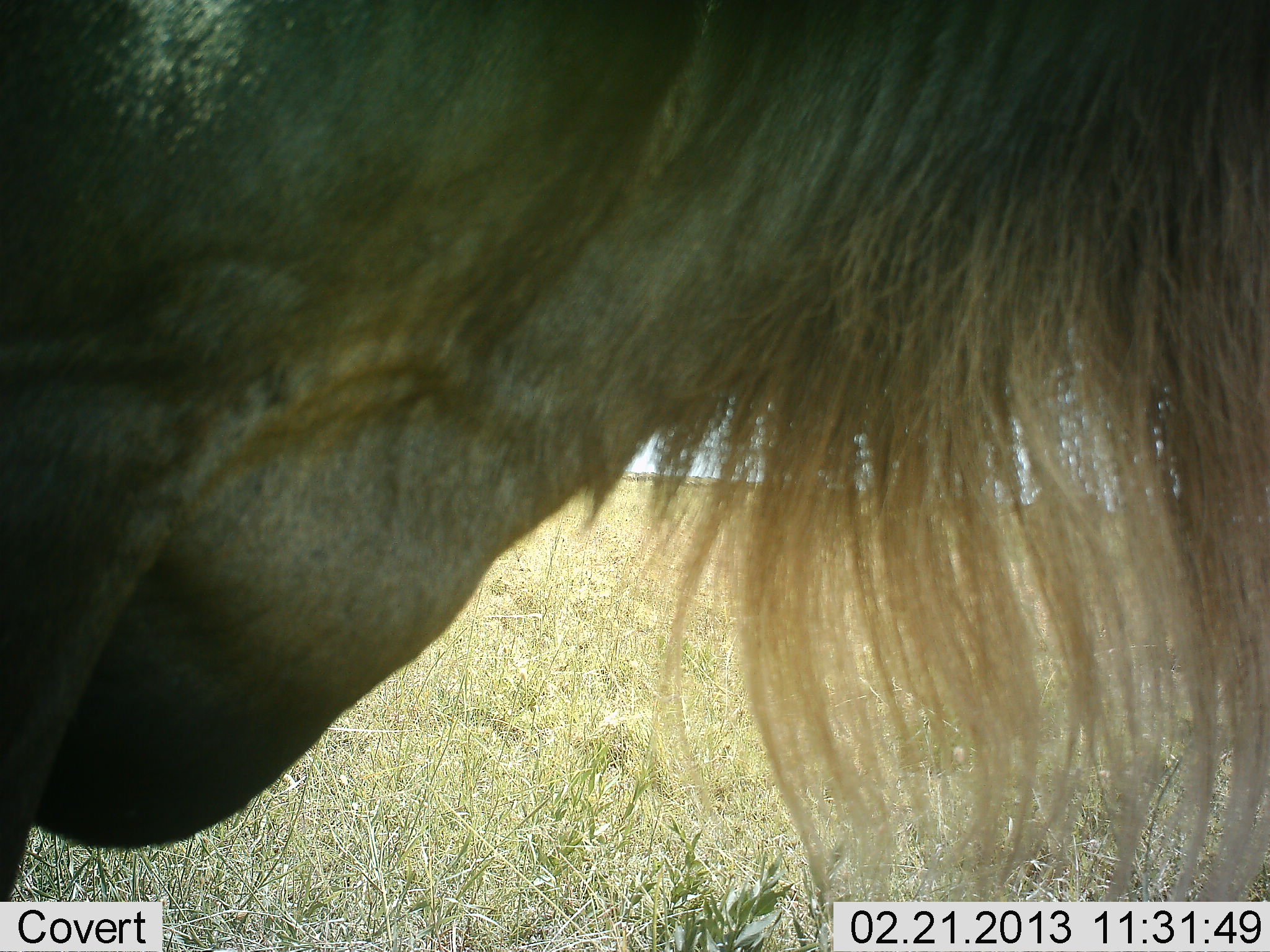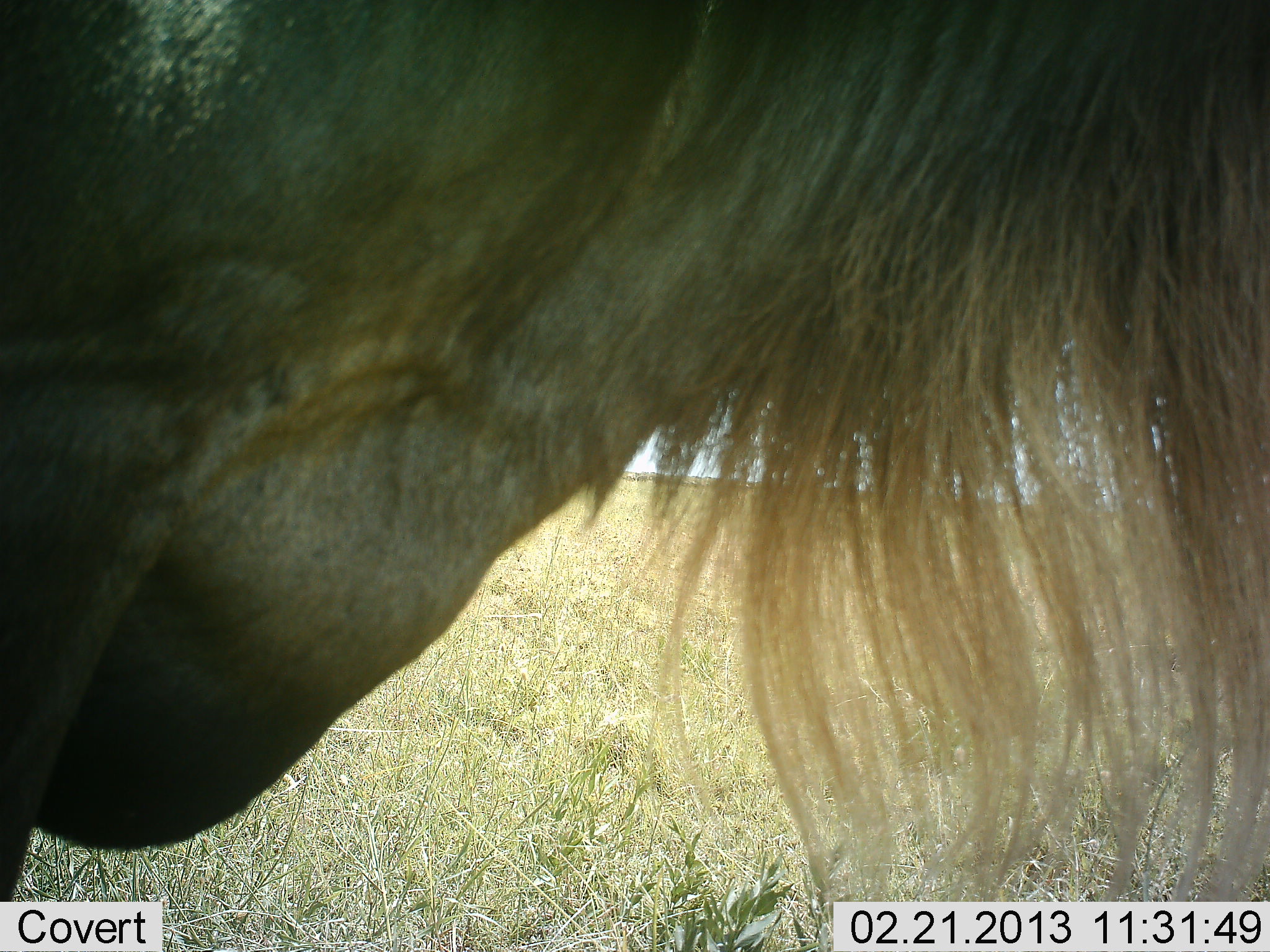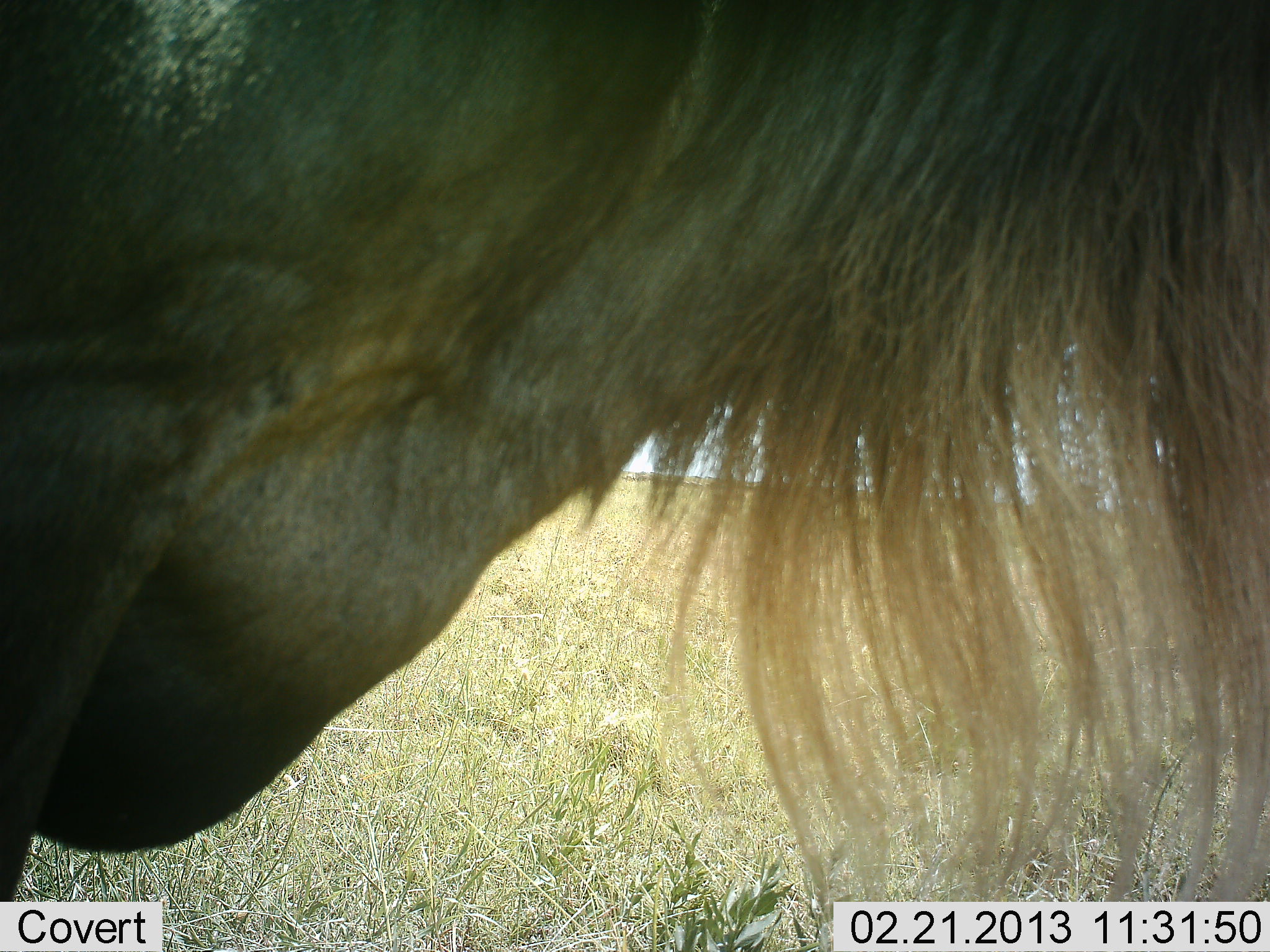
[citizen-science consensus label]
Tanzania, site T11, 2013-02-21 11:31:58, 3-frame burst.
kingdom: Animalia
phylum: Chordata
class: Mammalia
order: Artiodactyla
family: Bovidae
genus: Connochaetes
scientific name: Connochaetes taurinus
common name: blue wildebeest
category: wildebeest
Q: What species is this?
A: Wildebeest (blue wildebeest) (Connochaetes taurinus).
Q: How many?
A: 1.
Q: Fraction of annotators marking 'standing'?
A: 94%.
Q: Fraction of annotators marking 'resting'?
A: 0%.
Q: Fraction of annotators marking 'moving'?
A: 0%.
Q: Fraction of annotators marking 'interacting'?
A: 6%.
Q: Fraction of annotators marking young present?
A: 0%.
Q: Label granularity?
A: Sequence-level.